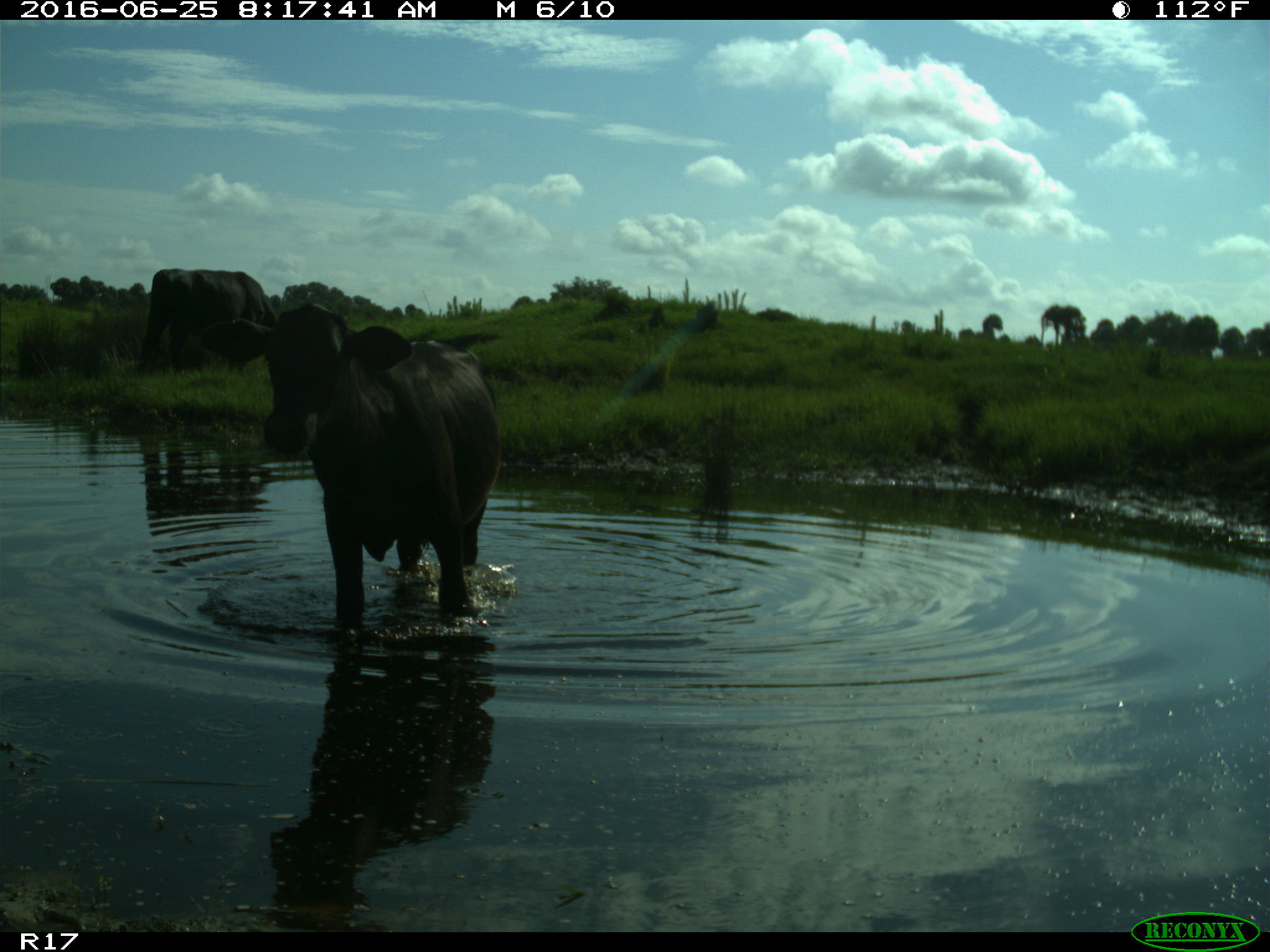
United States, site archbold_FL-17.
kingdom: Animalia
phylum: Chordata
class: Mammalia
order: Artiodactyla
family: Bovidae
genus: Bos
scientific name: Bos taurus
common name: domestic cow